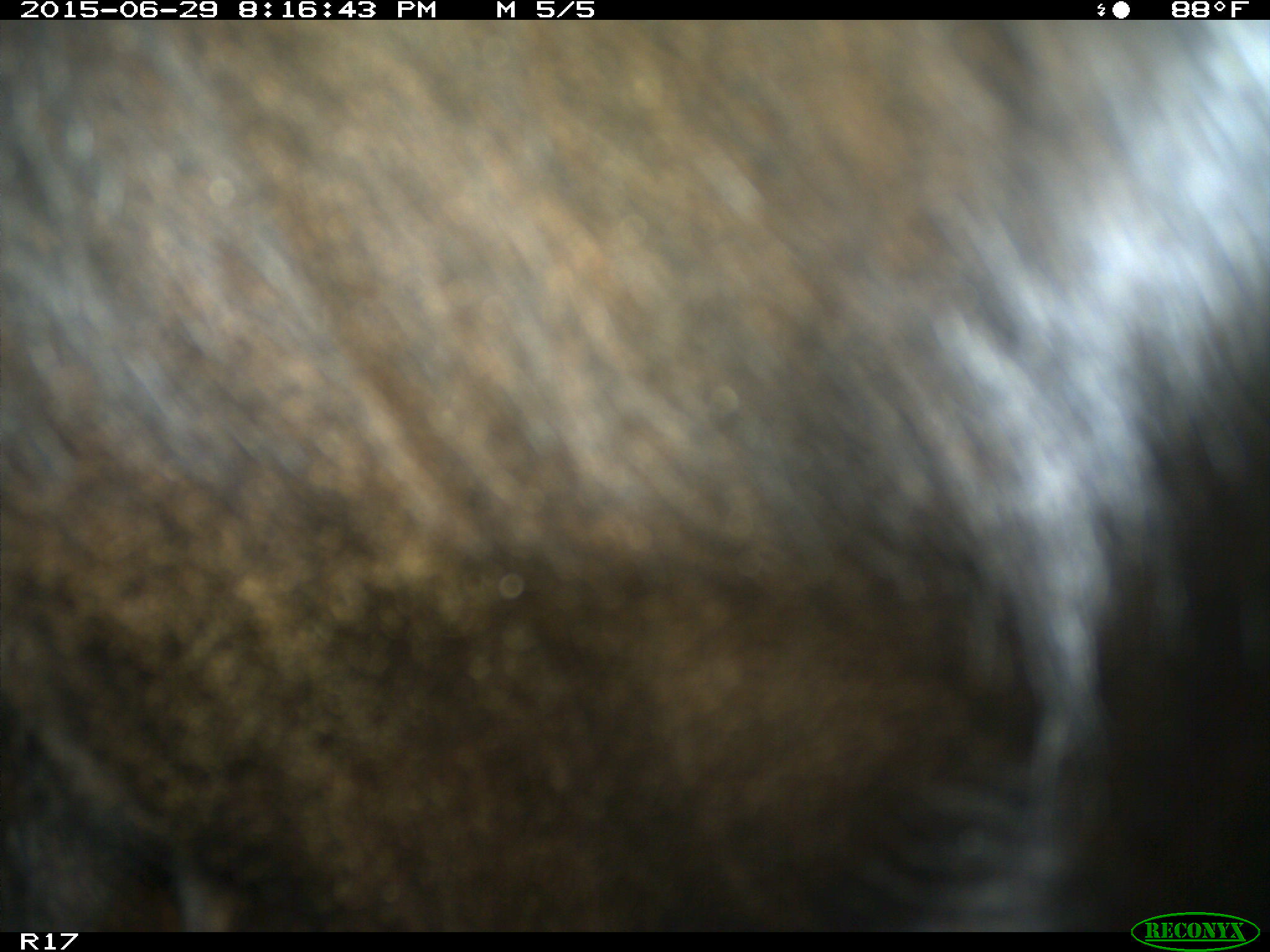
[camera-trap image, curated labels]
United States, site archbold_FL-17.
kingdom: Animalia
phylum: Chordata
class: Mammalia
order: Artiodactyla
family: Bovidae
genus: Bos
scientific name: Bos taurus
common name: domestic cow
Bos taurus (domestic cow).